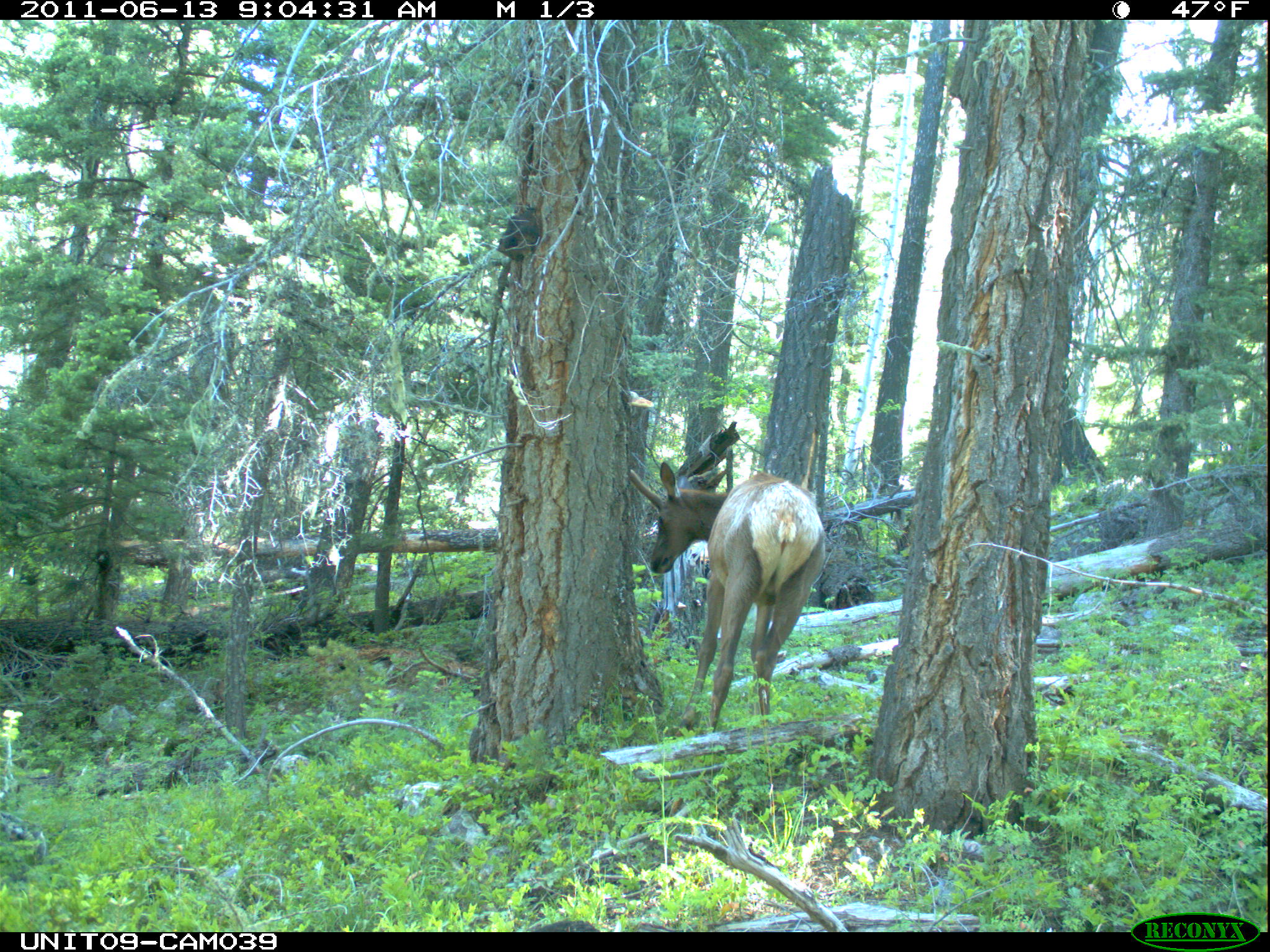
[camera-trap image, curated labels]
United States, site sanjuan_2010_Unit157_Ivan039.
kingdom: Animalia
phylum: Chordata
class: Mammalia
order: Artiodactyla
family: Cervidae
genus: Cervus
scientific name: Cervus elaphus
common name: red deer